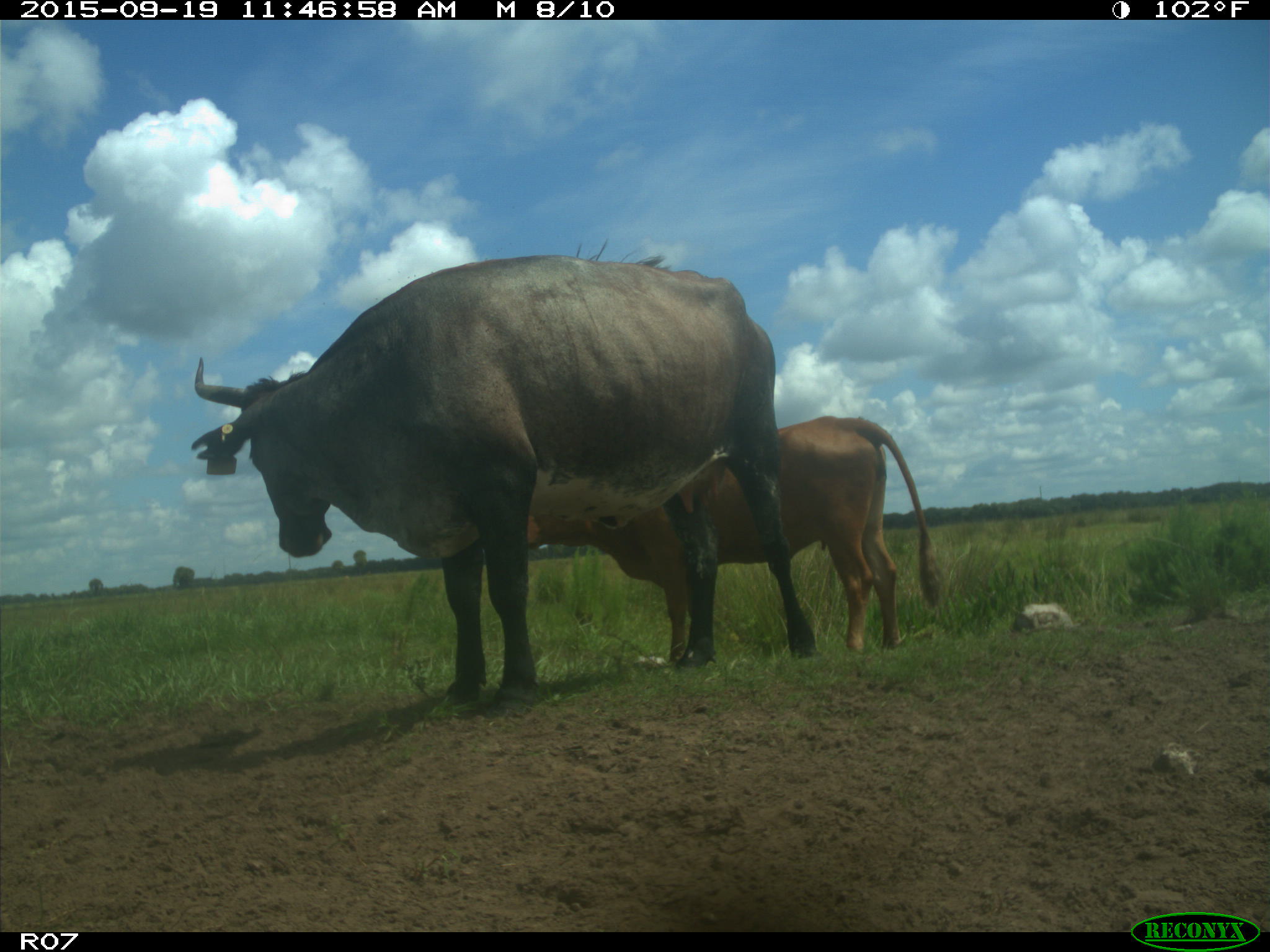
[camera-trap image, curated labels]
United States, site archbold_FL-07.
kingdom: Animalia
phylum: Chordata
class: Mammalia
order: Artiodactyla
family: Bovidae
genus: Bos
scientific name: Bos taurus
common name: domestic cow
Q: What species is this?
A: Bos taurus (domestic cow).